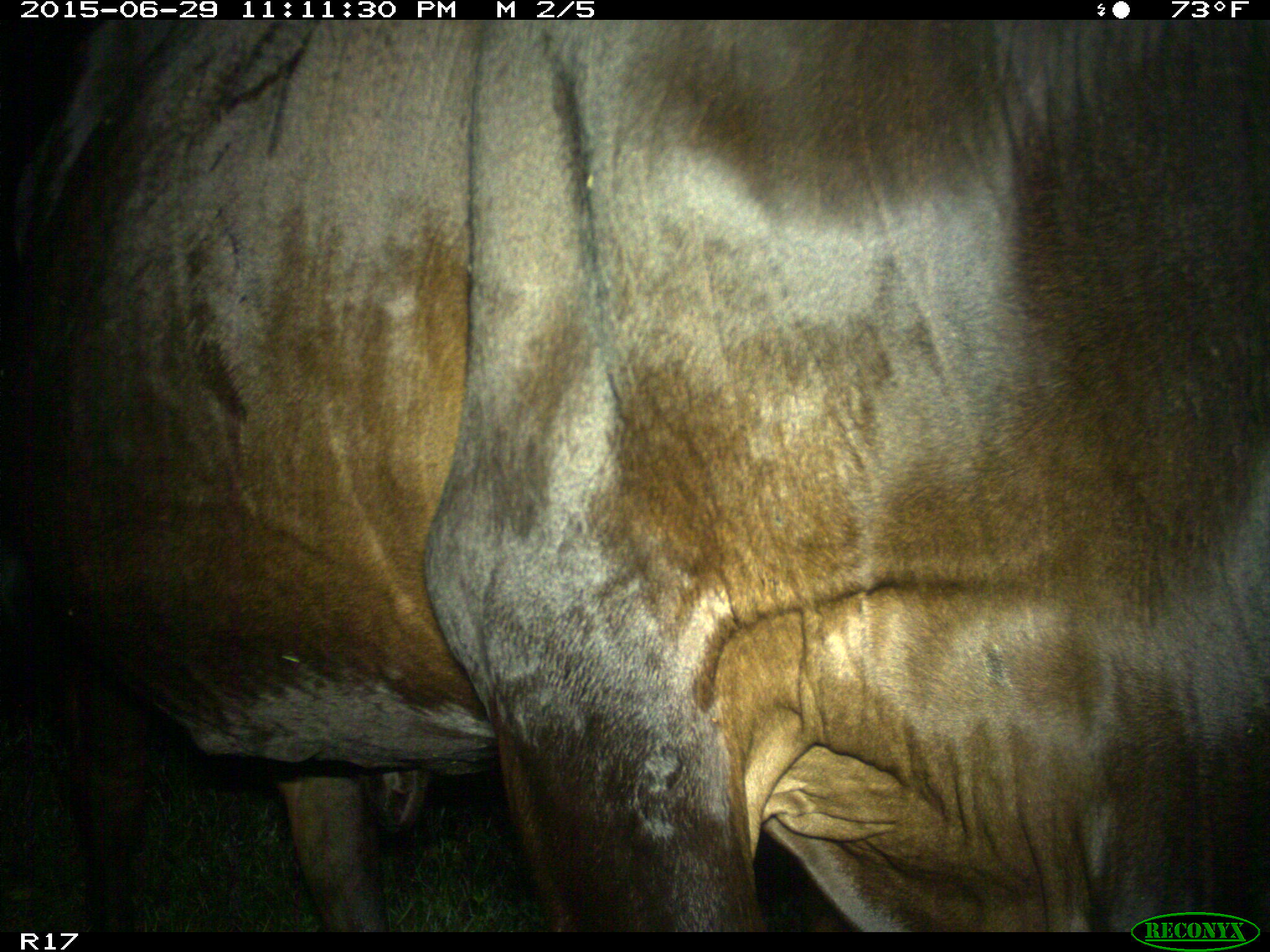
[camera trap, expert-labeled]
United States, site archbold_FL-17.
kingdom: Animalia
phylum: Chordata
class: Mammalia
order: Artiodactyla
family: Bovidae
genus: Bos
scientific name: Bos taurus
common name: domestic cow